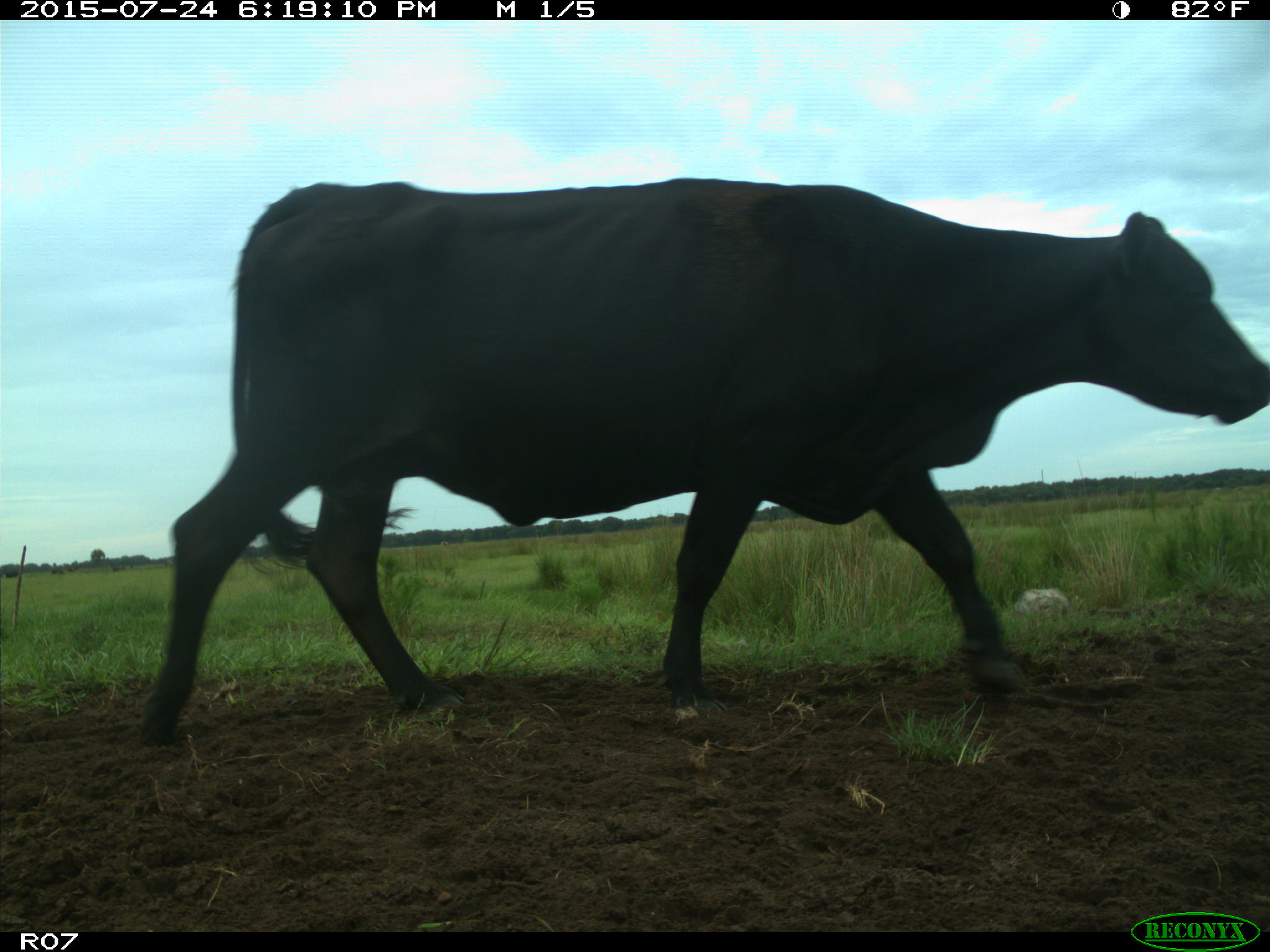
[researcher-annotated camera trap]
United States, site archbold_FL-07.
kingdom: Animalia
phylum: Chordata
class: Mammalia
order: Artiodactyla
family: Bovidae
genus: Bos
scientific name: Bos taurus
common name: domestic cow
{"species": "Bos taurus (domestic cow)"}